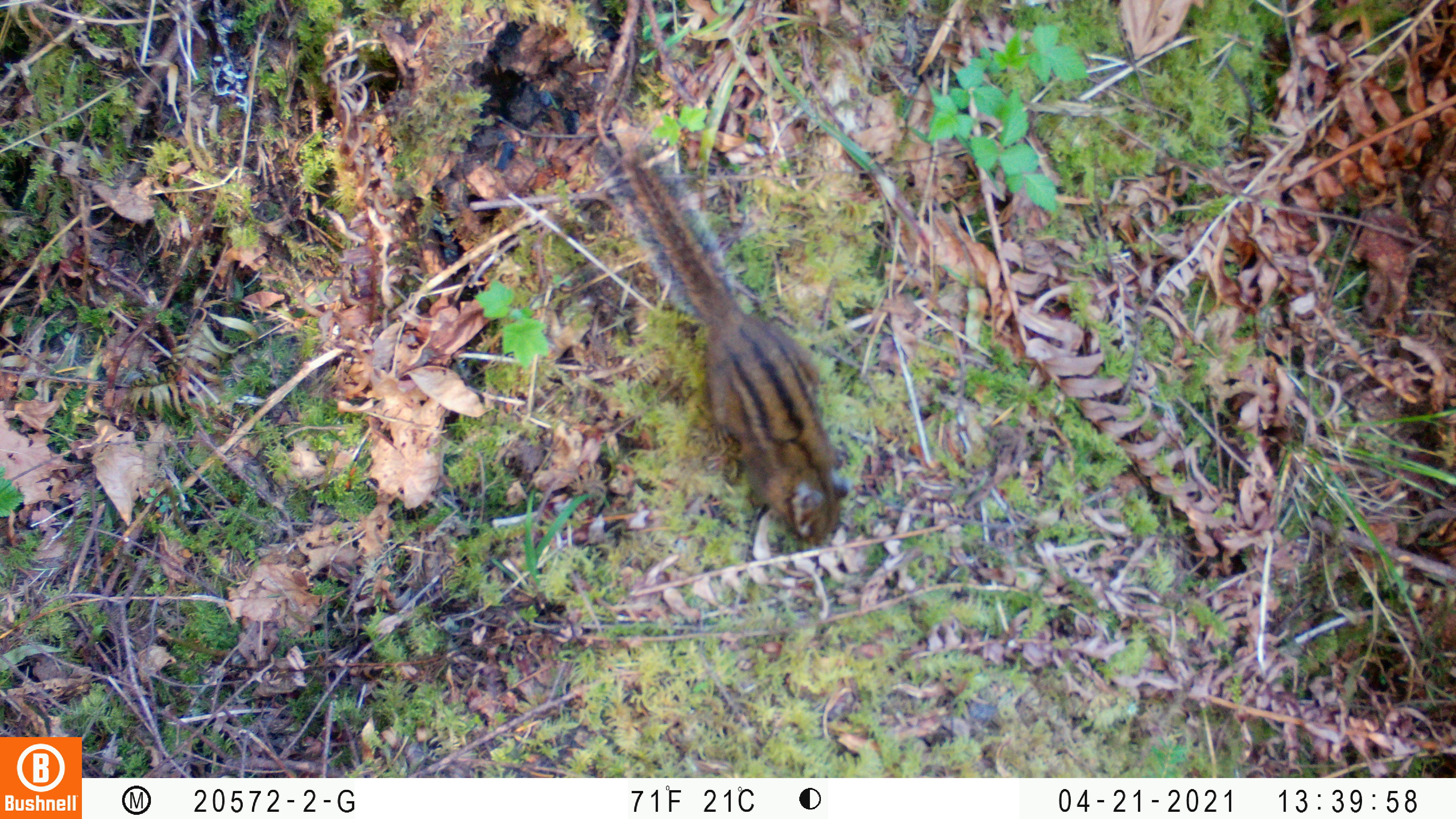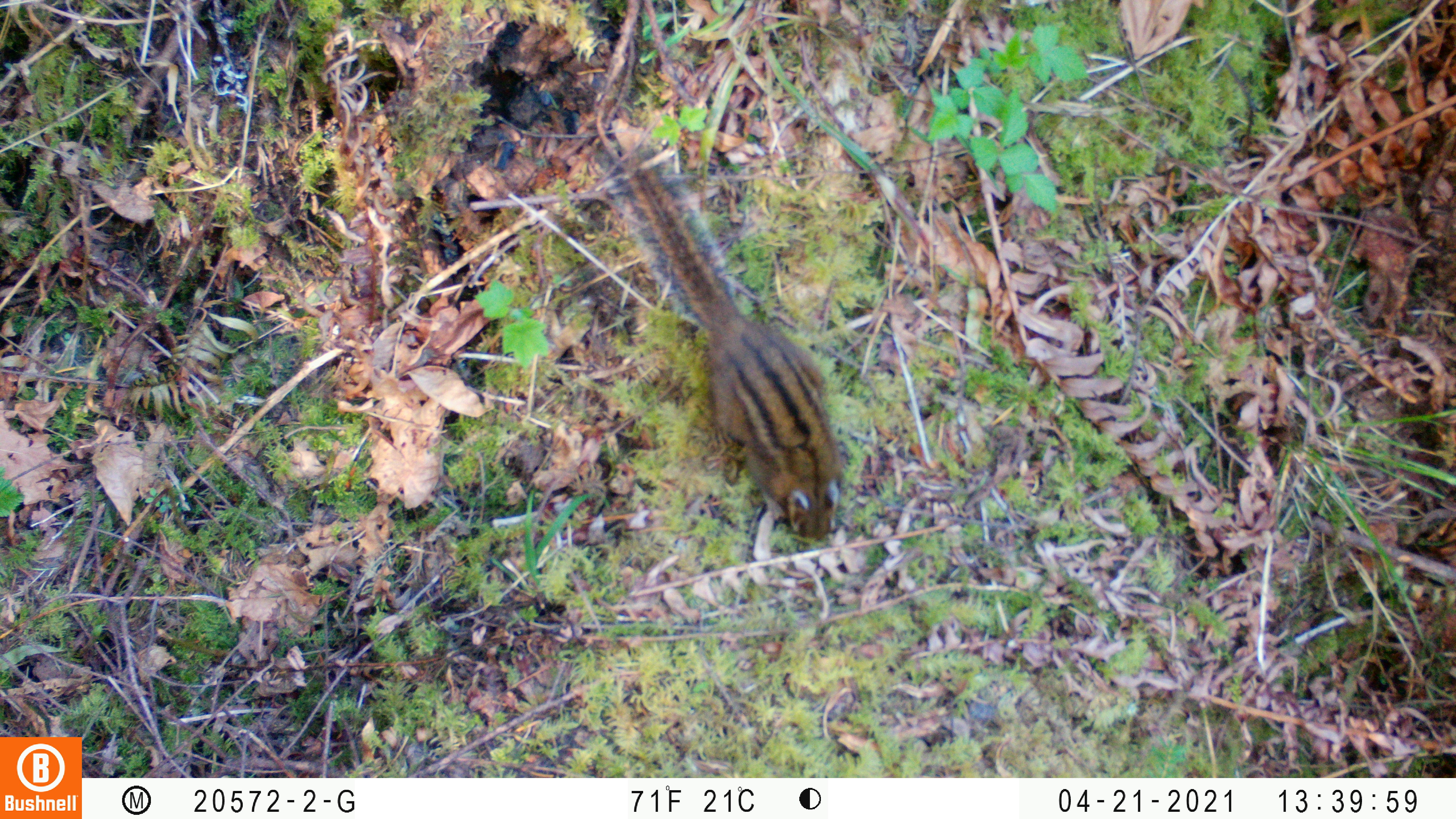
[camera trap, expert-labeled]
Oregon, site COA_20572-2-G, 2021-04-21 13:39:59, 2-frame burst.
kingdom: Animalia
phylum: Chordata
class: Mammalia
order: Rodentia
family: Sciuridae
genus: Neotamias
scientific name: Neotamias townsendii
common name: townsend's chipmunk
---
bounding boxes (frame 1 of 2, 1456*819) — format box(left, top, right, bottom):
townsend's chipmunk: box(603, 146, 853, 552)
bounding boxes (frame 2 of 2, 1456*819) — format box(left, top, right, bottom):
townsend's chipmunk: box(600, 145, 853, 548)